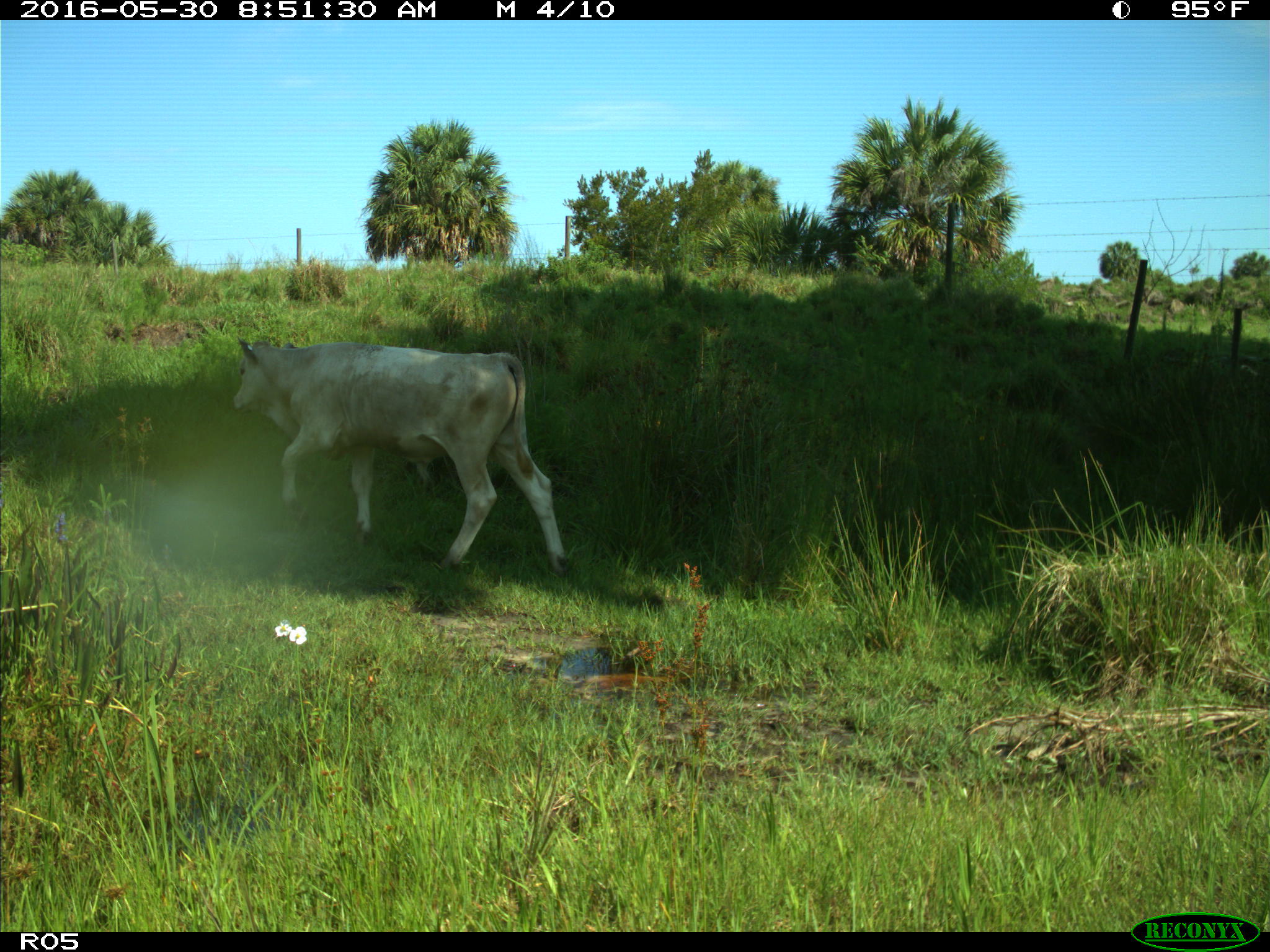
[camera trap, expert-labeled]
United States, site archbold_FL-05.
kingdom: Animalia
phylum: Chordata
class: Mammalia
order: Artiodactyla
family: Bovidae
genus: Bos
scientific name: Bos taurus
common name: domestic cow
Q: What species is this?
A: Bos taurus (domestic cow).